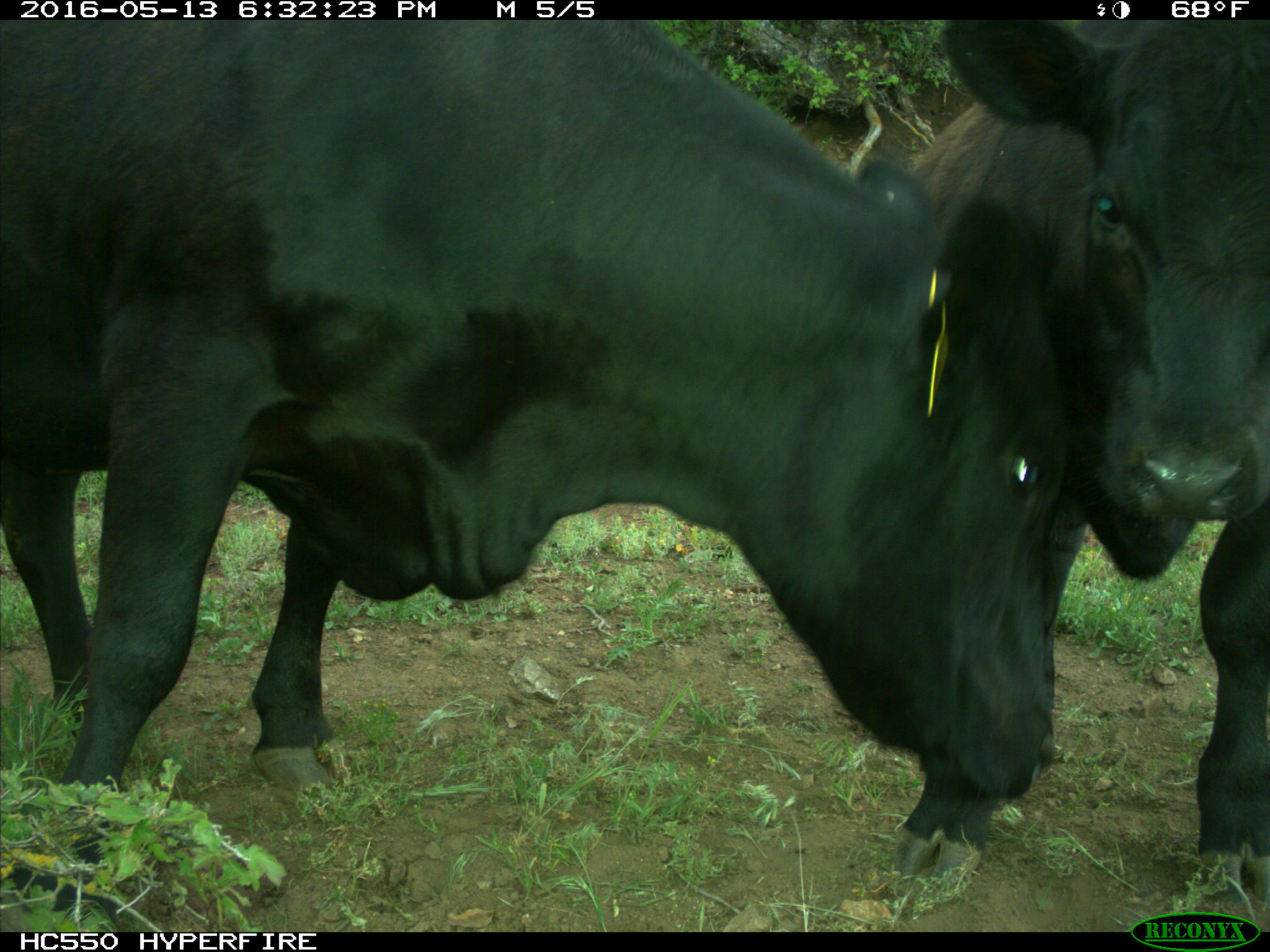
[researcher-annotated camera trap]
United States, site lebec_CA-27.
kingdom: Animalia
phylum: Chordata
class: Mammalia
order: Artiodactyla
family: Bovidae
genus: Bos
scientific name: Bos taurus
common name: domestic cow